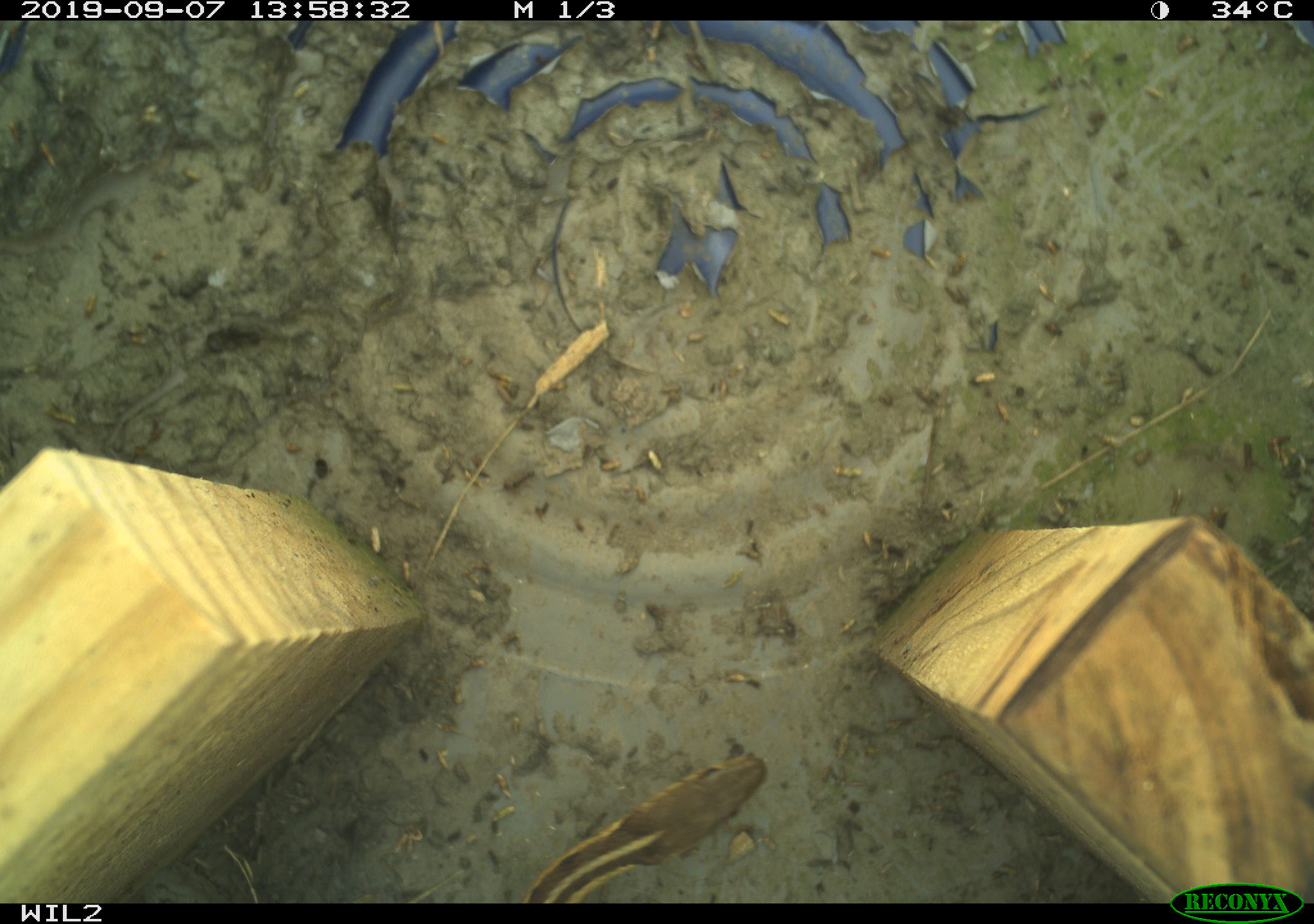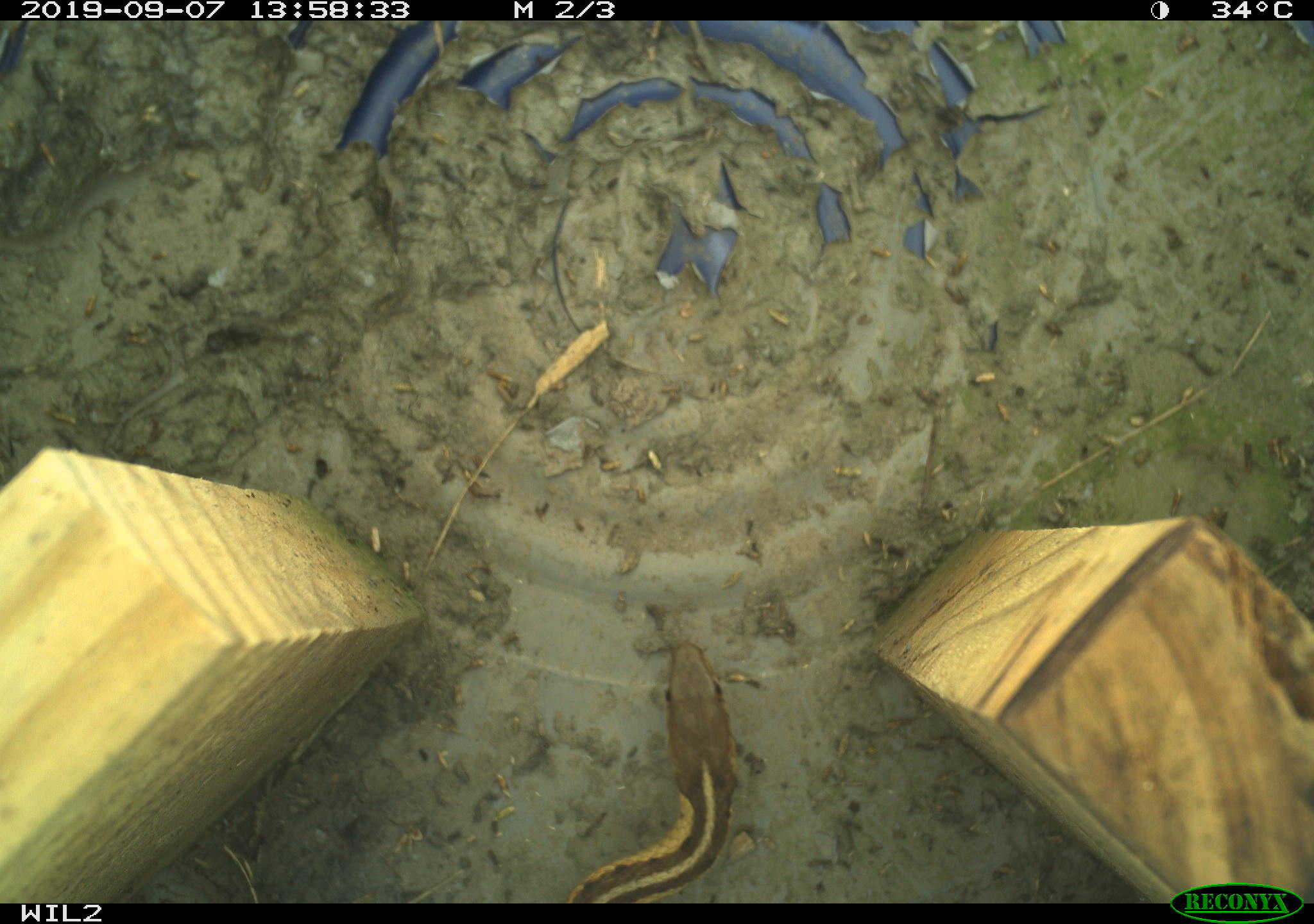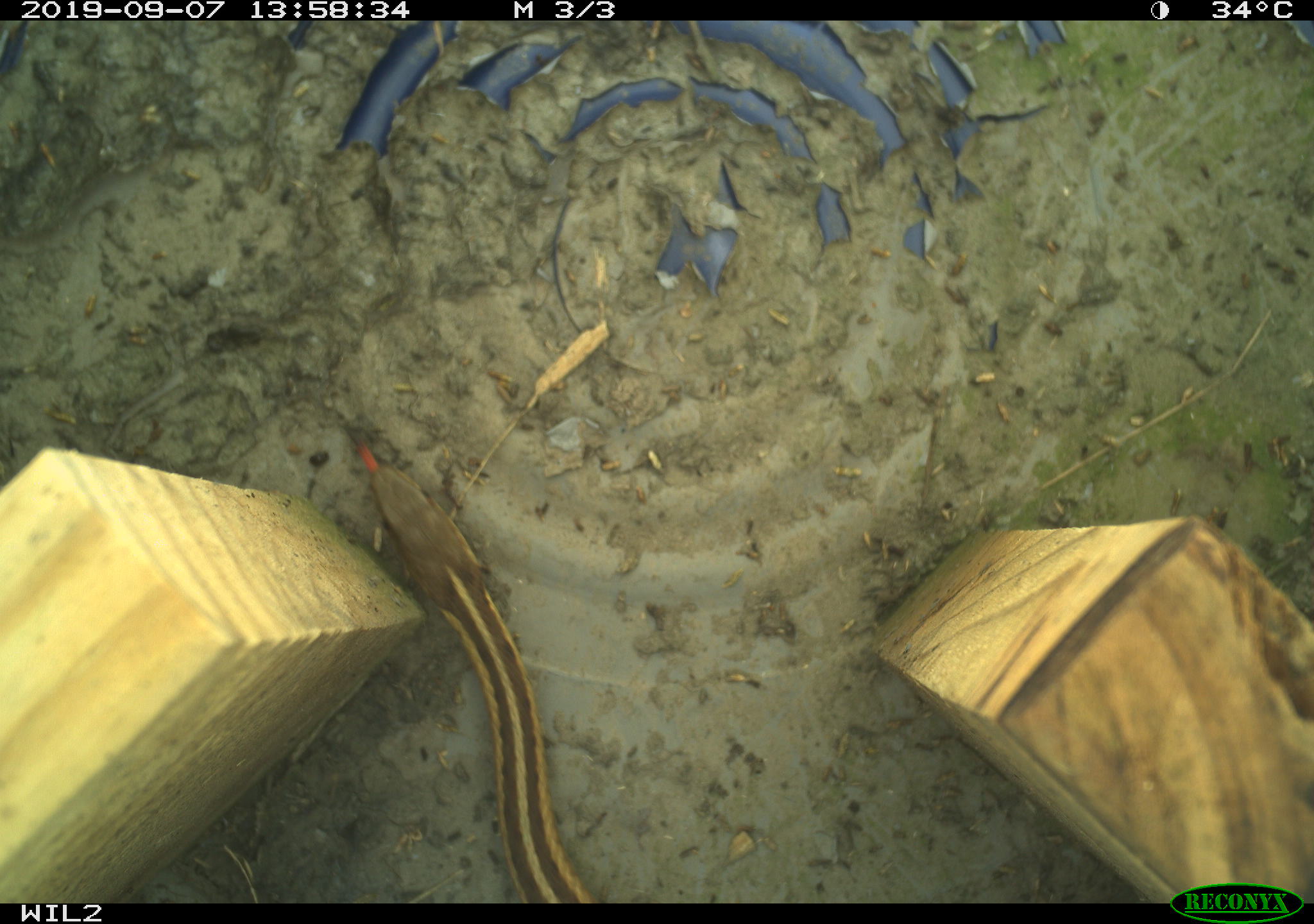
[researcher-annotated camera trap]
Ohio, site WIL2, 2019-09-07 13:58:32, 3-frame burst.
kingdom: Animalia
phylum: Chordata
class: Reptilia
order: Squamata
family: Colubridae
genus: Thamnophis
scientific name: Thamnophis sirtalis sirtalis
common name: eastern gartersnake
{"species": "eastern gartersnake (Thamnophis sirtalis sirtalis)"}